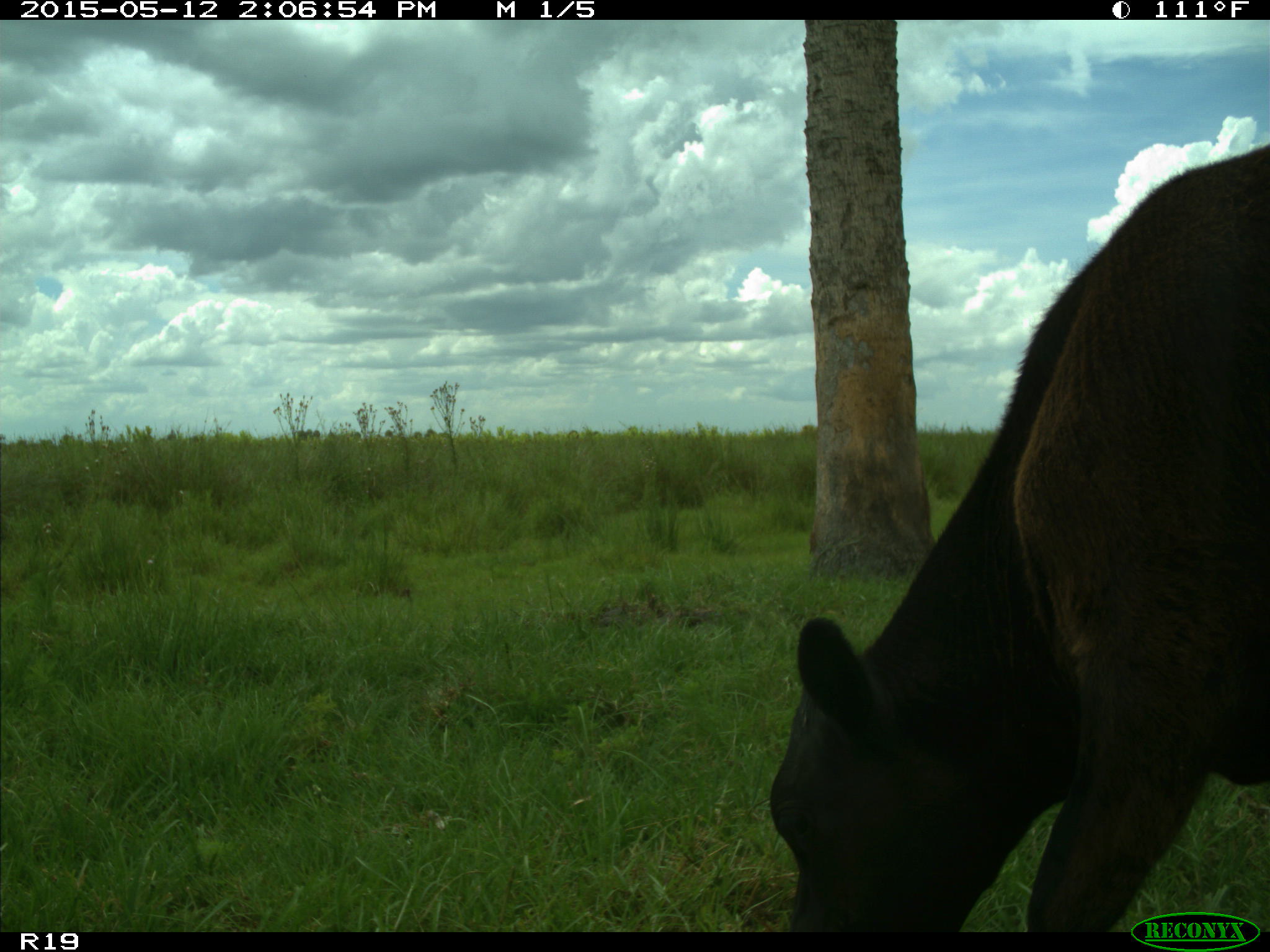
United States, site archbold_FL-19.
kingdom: Animalia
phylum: Chordata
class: Mammalia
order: Artiodactyla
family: Bovidae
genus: Bos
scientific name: Bos taurus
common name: domestic cow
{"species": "Bos taurus (domestic cow)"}